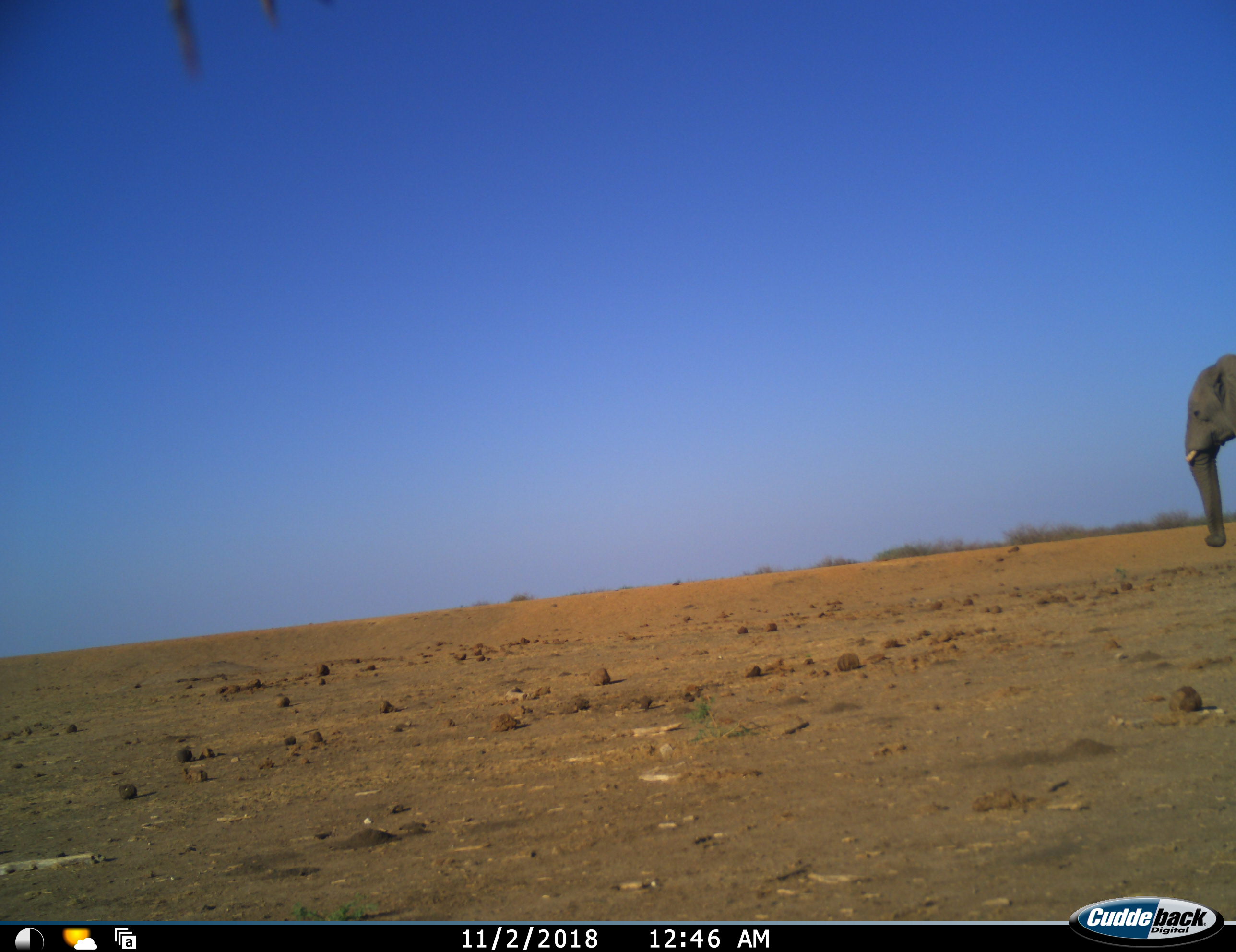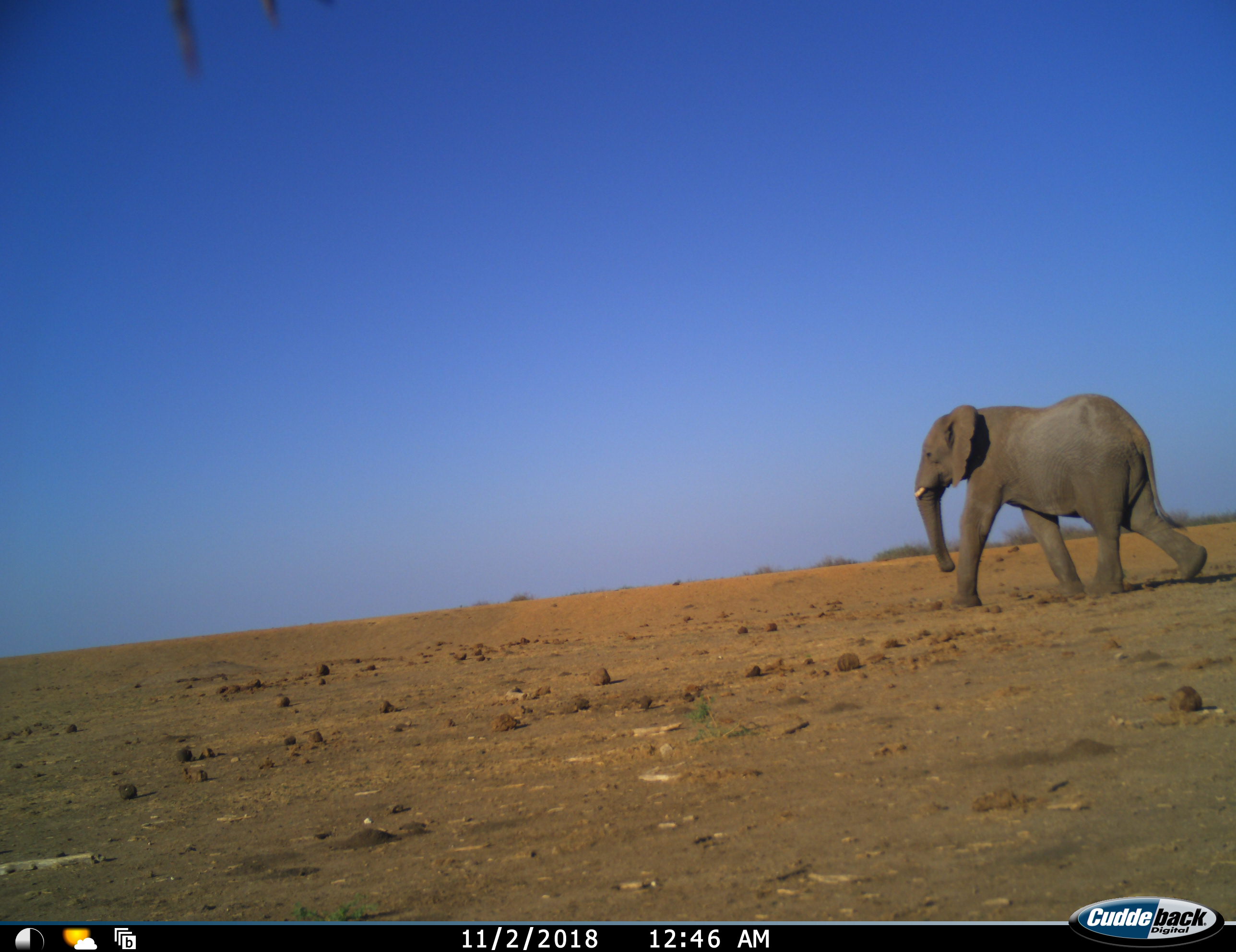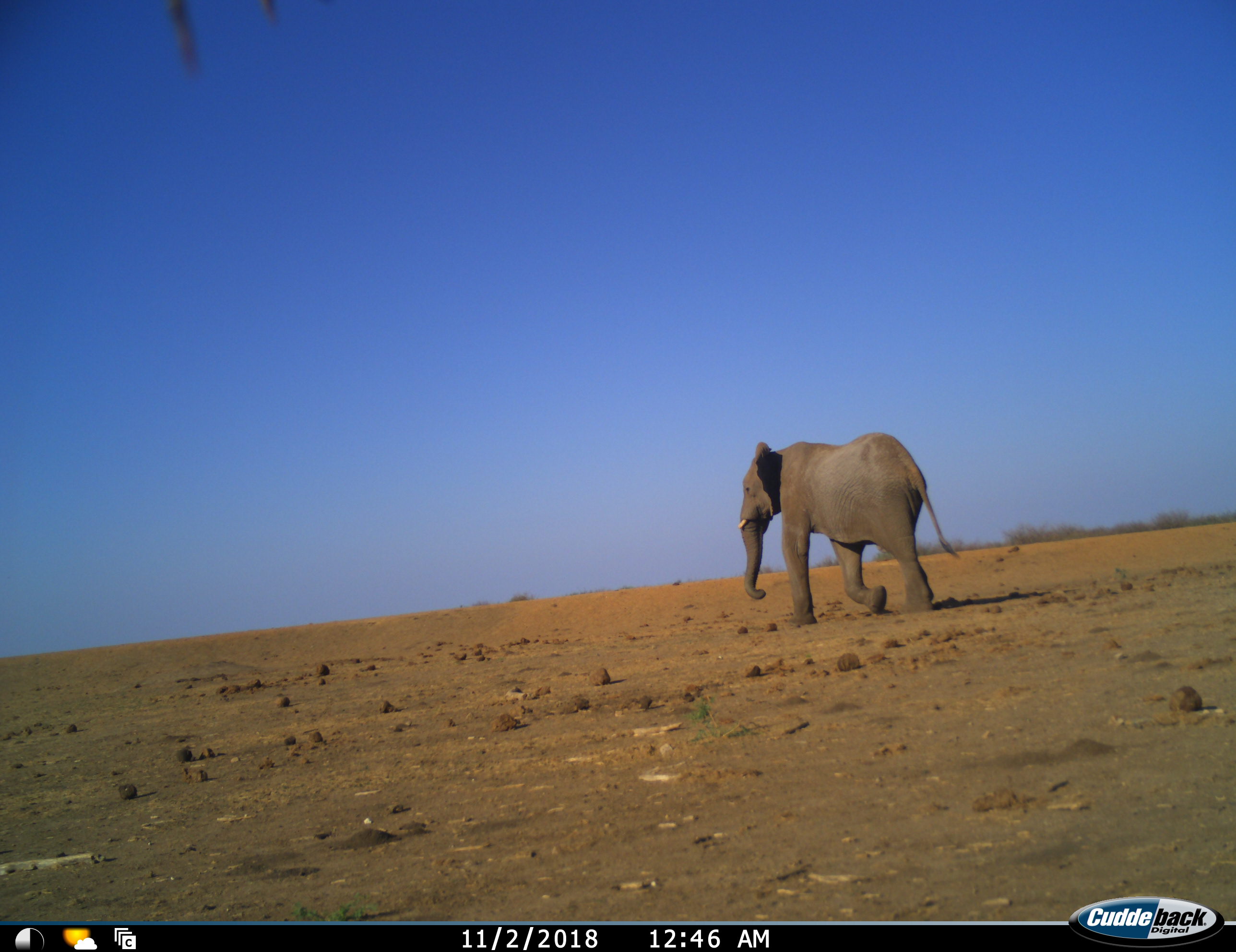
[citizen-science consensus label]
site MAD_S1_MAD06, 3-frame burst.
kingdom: Animalia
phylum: Chordata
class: Mammalia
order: Proboscidea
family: Elephantidae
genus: Loxodonta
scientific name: Loxodonta africana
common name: african bush elephant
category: elephant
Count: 1.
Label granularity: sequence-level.